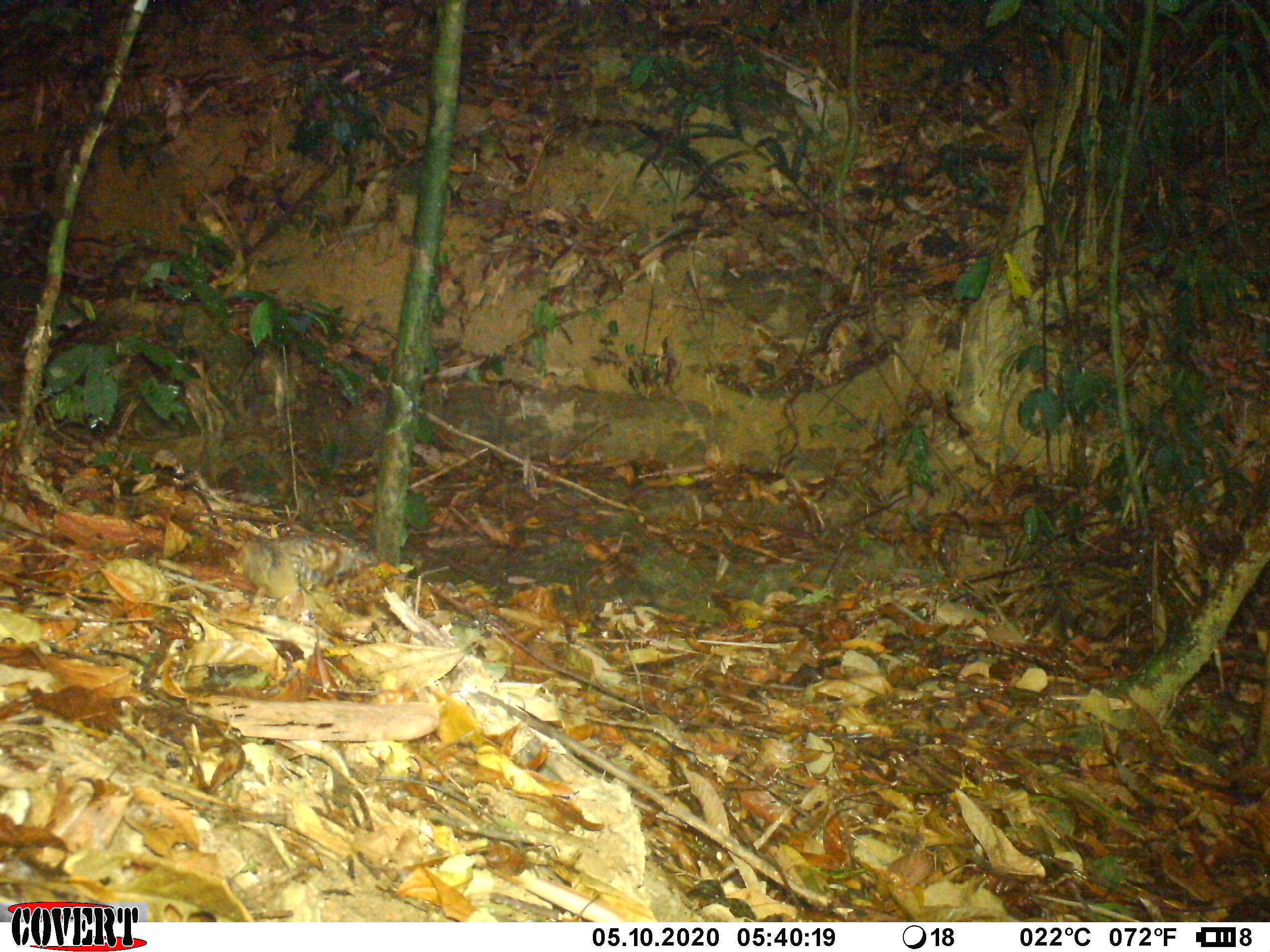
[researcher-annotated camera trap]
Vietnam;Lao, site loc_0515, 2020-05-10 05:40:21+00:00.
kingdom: Animalia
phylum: Chordata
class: Aves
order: Galliformes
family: Phasianidae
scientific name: Phasianidae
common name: partridge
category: unidentified partridge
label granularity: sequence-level